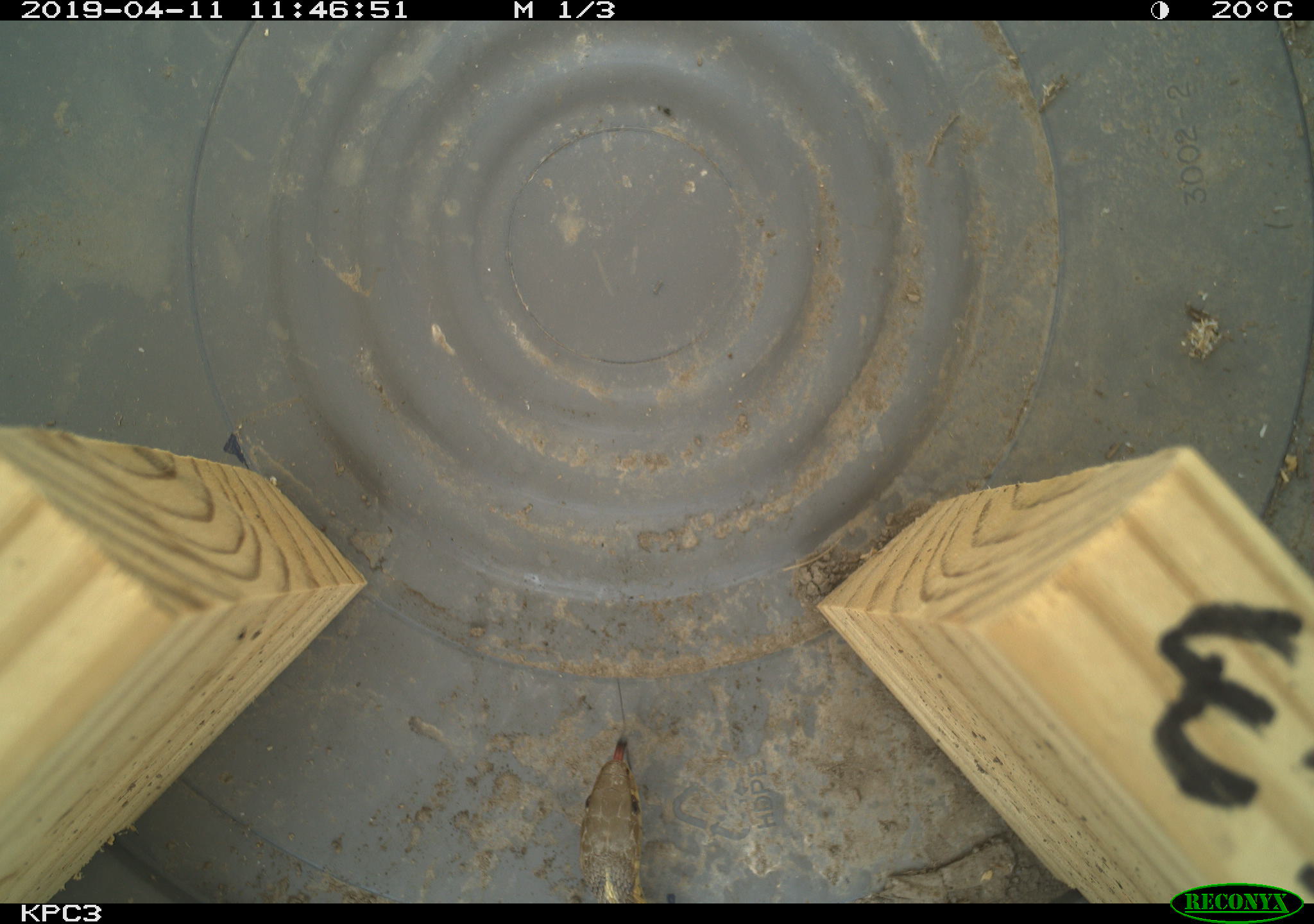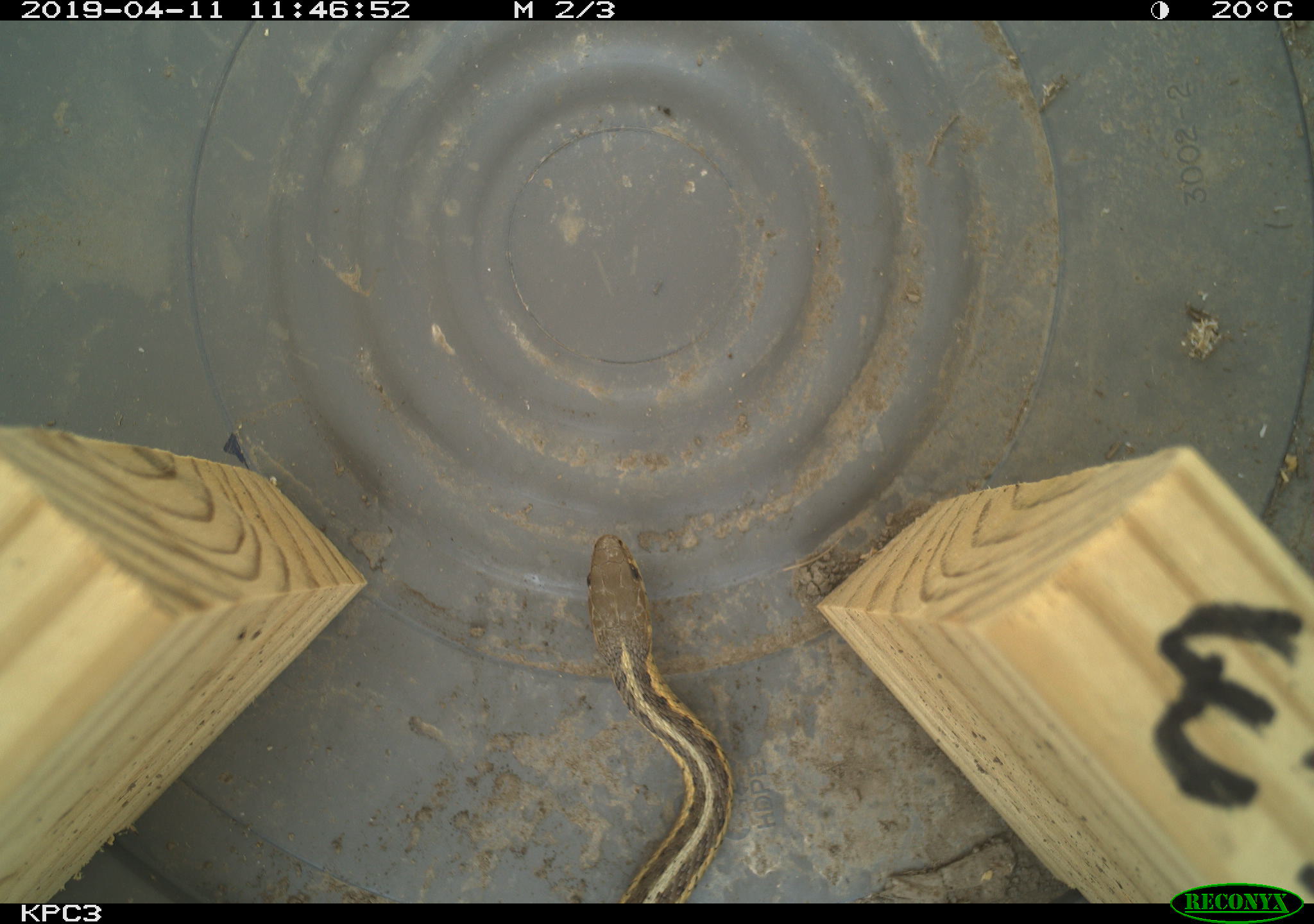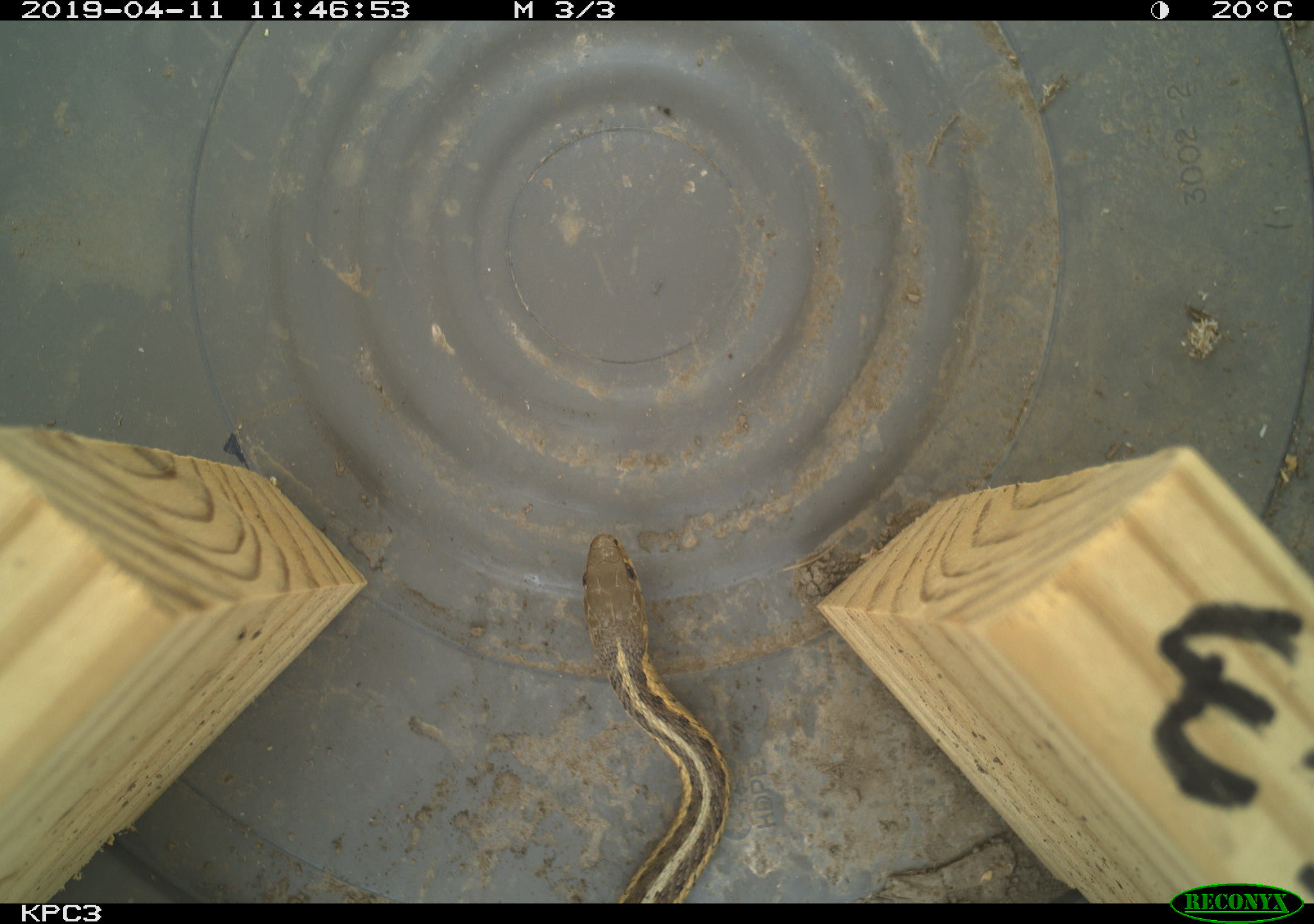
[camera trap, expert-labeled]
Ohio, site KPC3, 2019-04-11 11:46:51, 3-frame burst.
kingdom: Animalia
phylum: Chordata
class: Reptilia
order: Squamata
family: Colubridae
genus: Thamnophis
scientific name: Thamnophis sirtalis sirtalis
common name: eastern gartersnake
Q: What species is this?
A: Eastern gartersnake (Thamnophis sirtalis sirtalis).